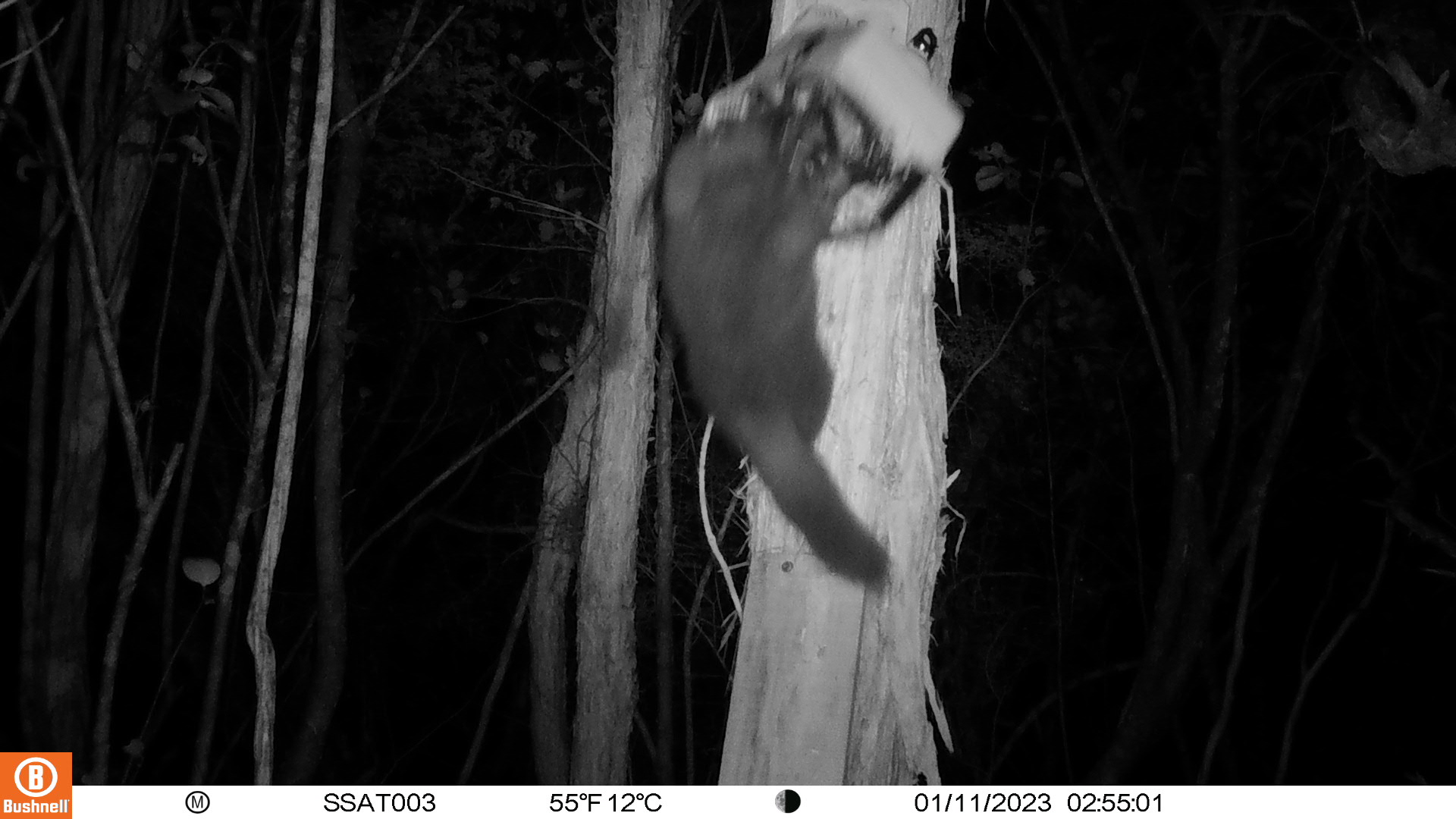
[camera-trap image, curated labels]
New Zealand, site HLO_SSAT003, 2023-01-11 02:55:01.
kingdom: Animalia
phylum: Chordata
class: Mammalia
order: Diprotodontia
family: Phalangeridae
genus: Trichosurus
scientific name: Trichosurus vulpecula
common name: common brushtail possum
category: possum